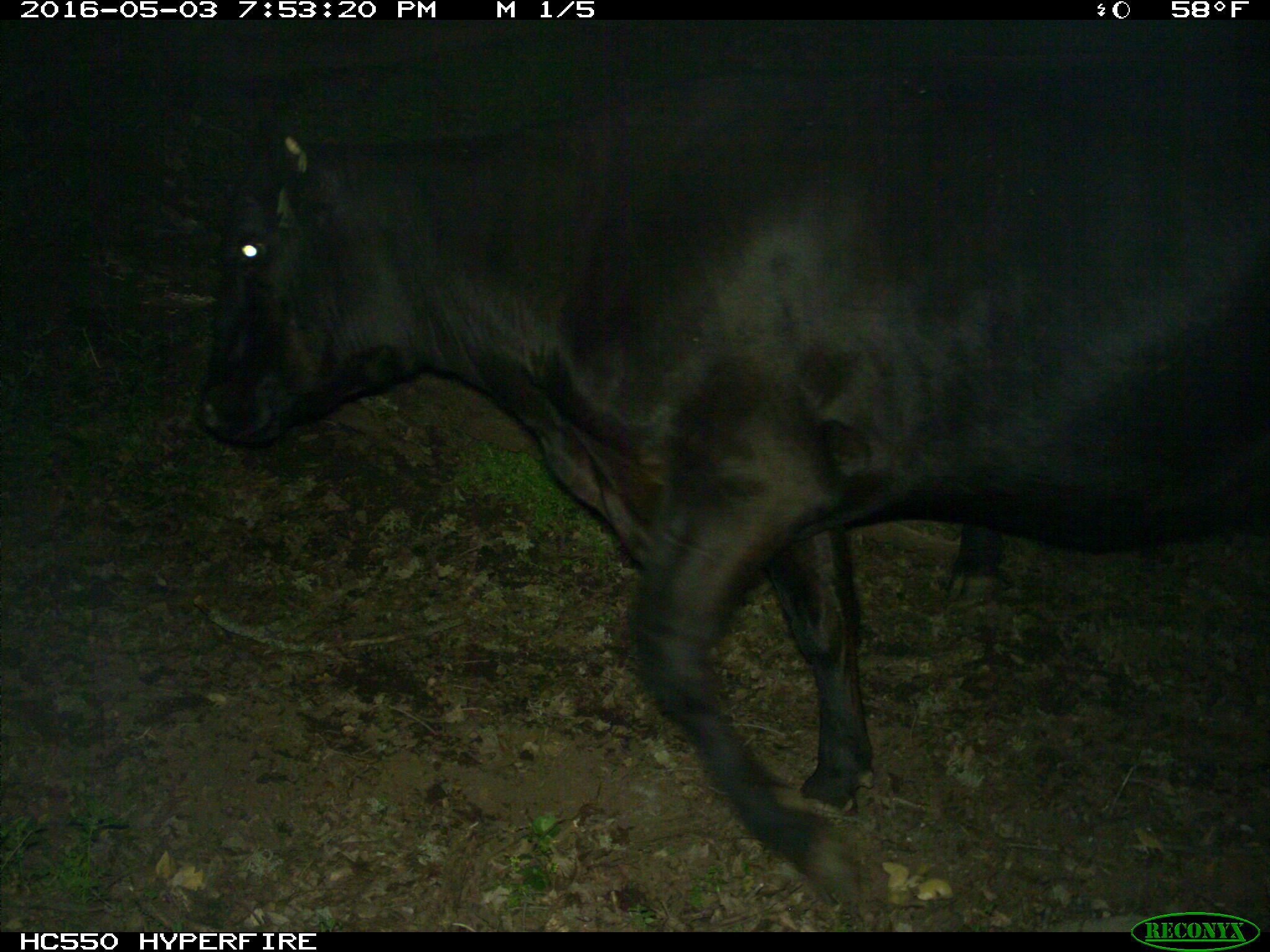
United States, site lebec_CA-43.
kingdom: Animalia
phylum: Chordata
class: Mammalia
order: Artiodactyla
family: Bovidae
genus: Bos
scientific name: Bos taurus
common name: domestic cow